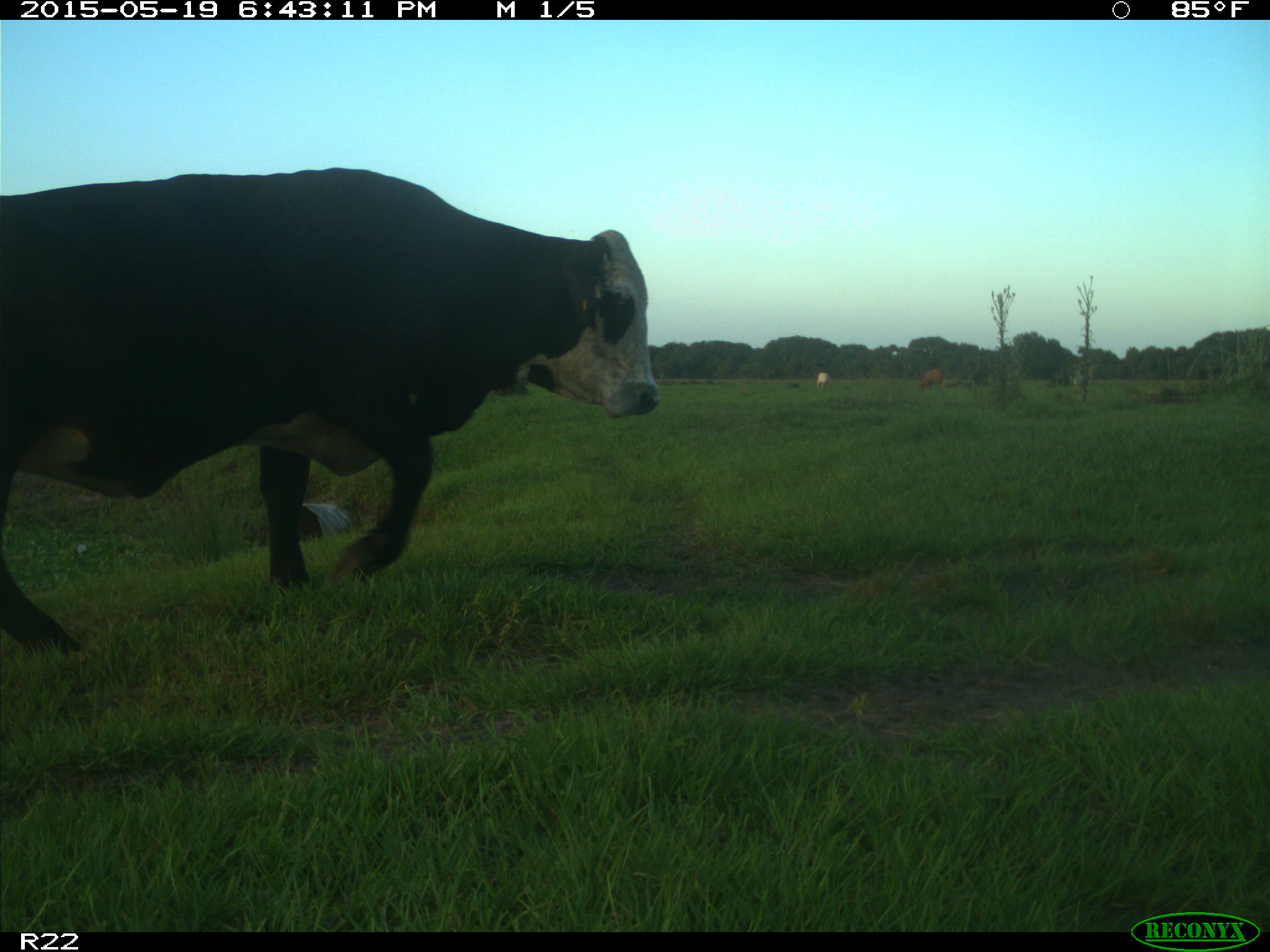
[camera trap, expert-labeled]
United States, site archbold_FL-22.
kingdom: Animalia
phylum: Chordata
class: Mammalia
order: Artiodactyla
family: Bovidae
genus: Bos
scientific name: Bos taurus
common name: domestic cow